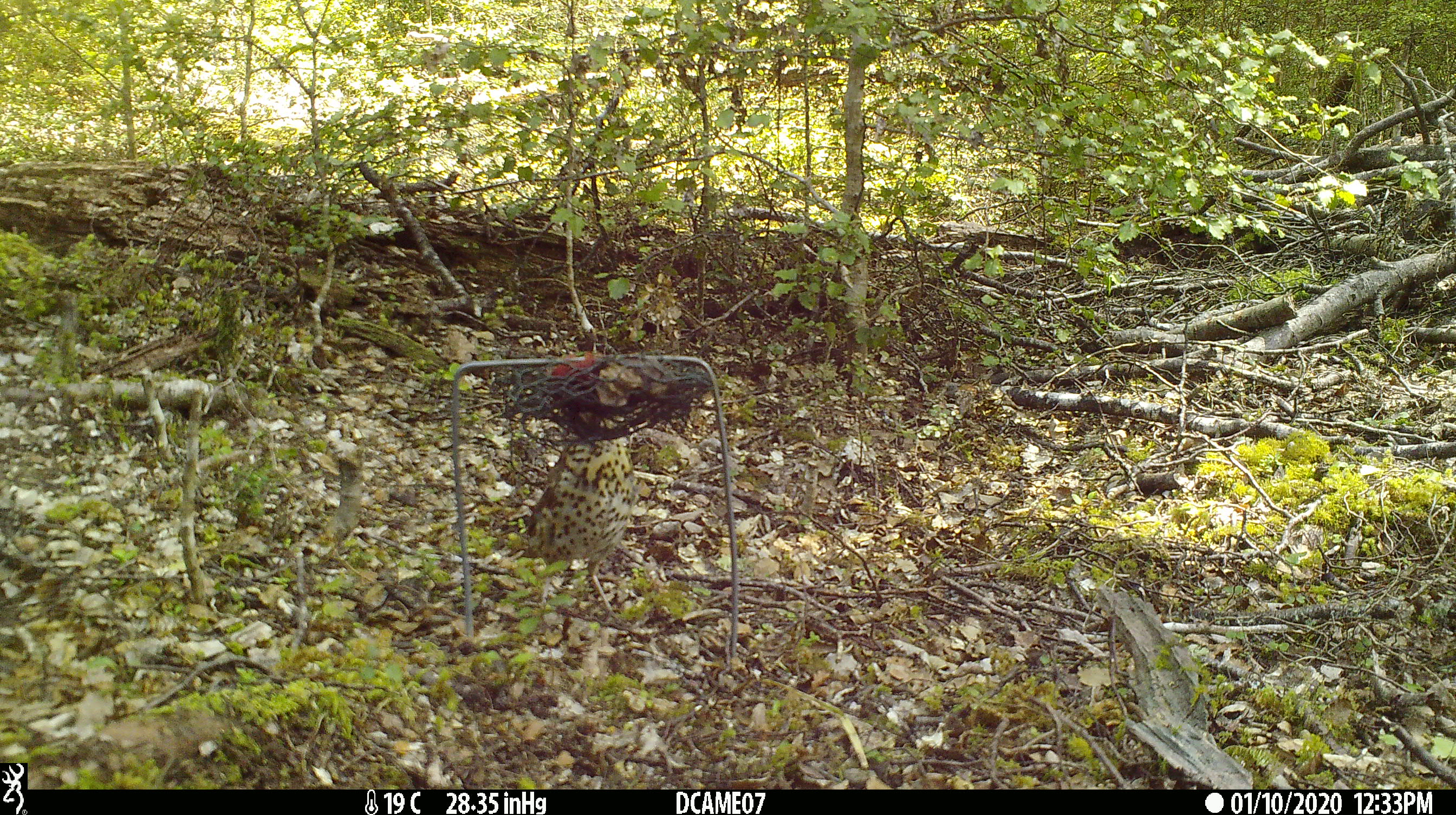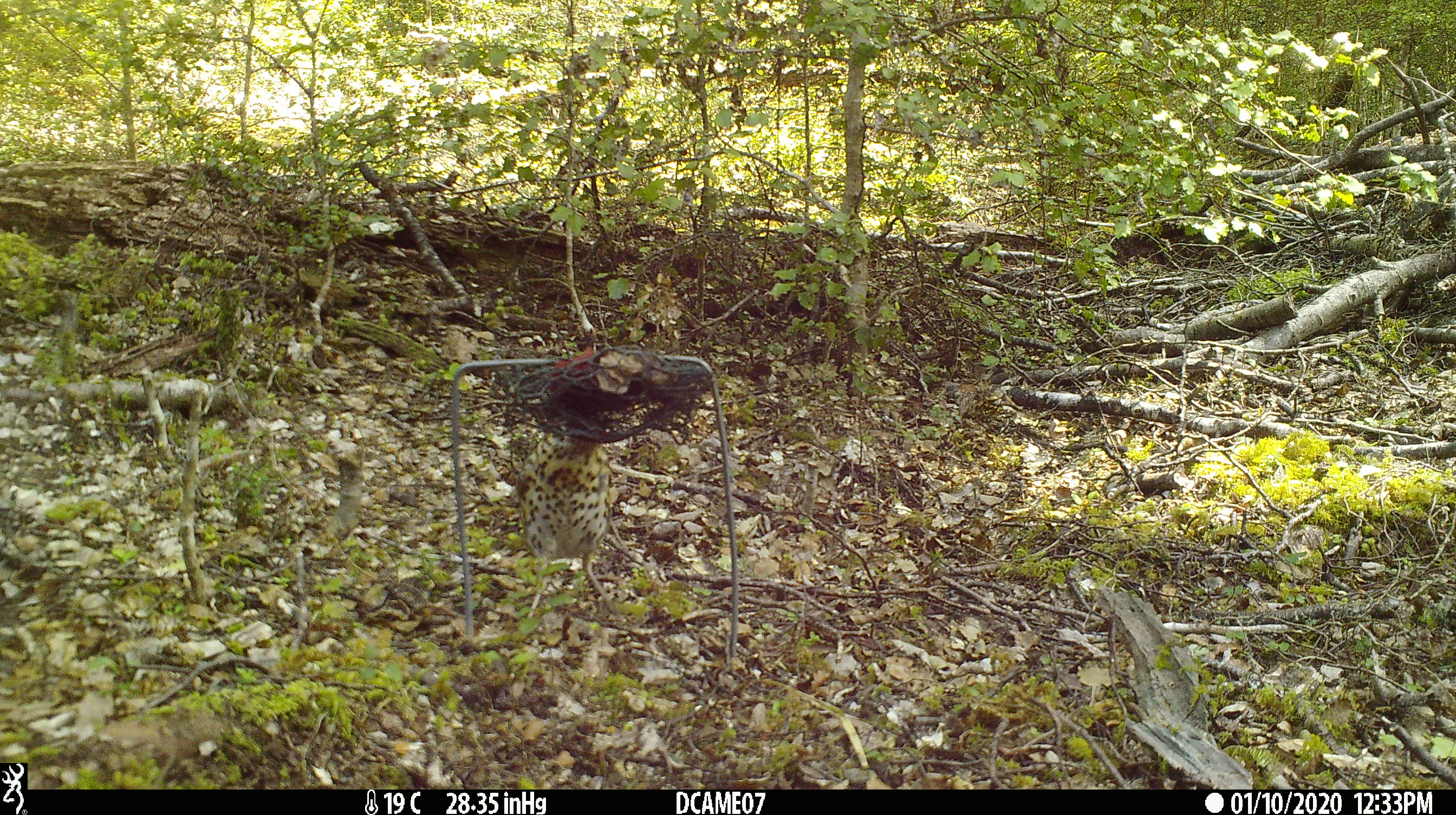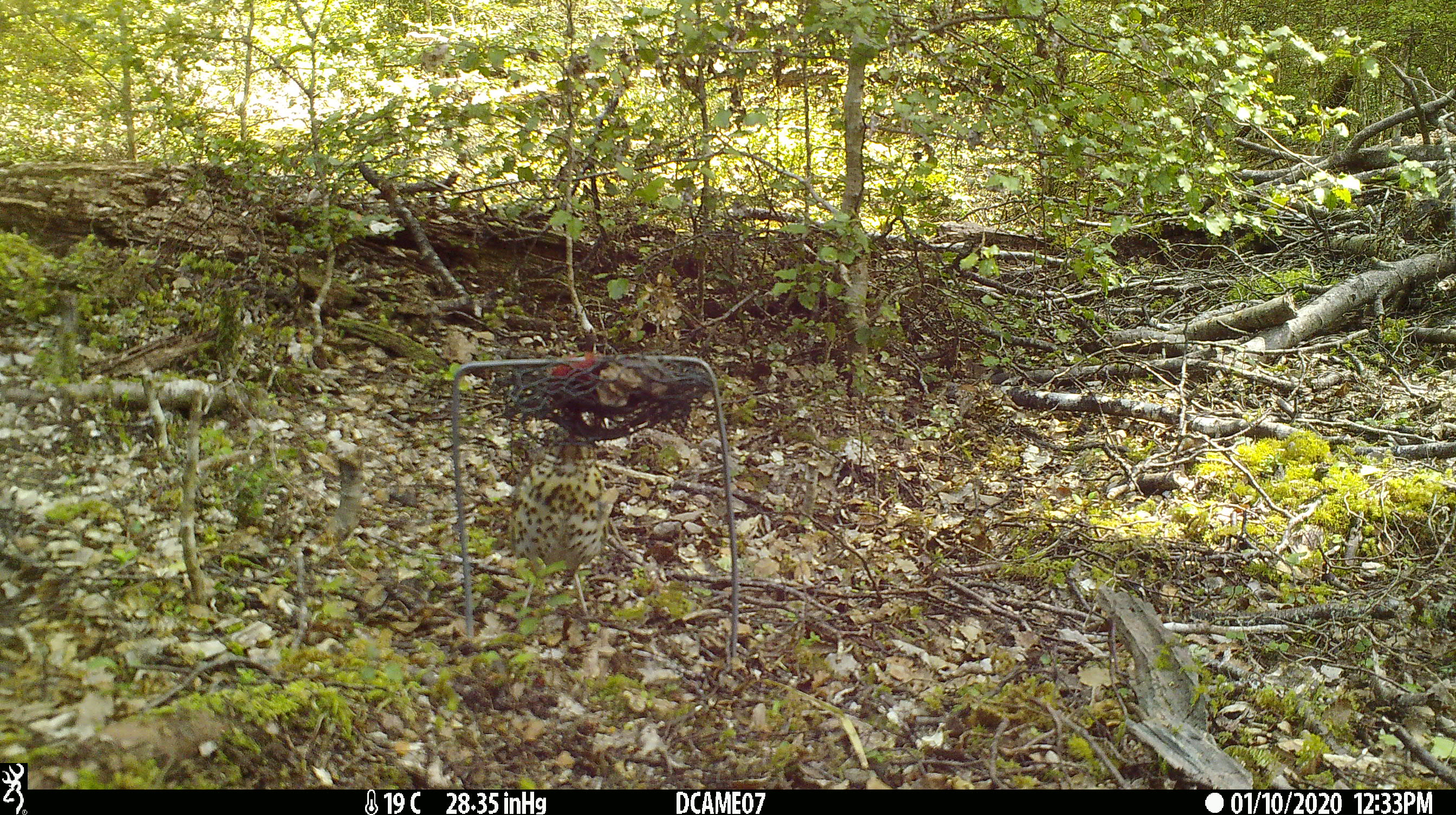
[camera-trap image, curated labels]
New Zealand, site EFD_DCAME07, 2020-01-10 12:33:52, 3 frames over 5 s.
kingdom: Animalia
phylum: Chordata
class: Aves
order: Passeriformes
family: Turdidae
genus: Turdus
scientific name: Turdus philomelos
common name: song thrush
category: thrush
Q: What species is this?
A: Thrush (song thrush) (Turdus philomelos).